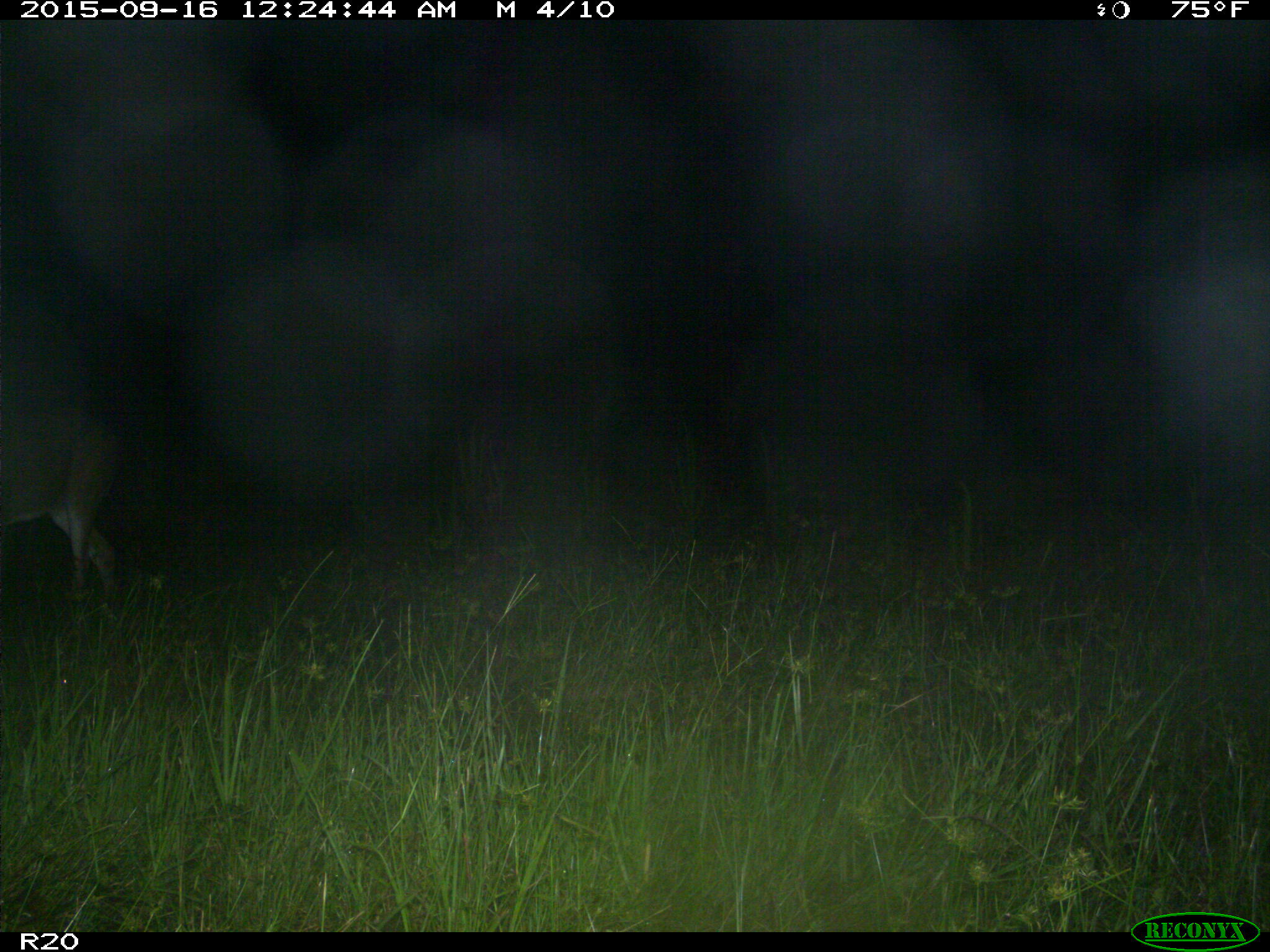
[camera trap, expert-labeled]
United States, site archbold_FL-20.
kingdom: Animalia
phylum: Chordata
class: Mammalia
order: Artiodactyla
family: Cervidae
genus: Odocoileus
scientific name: Odocoileus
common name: deer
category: unidentified deer